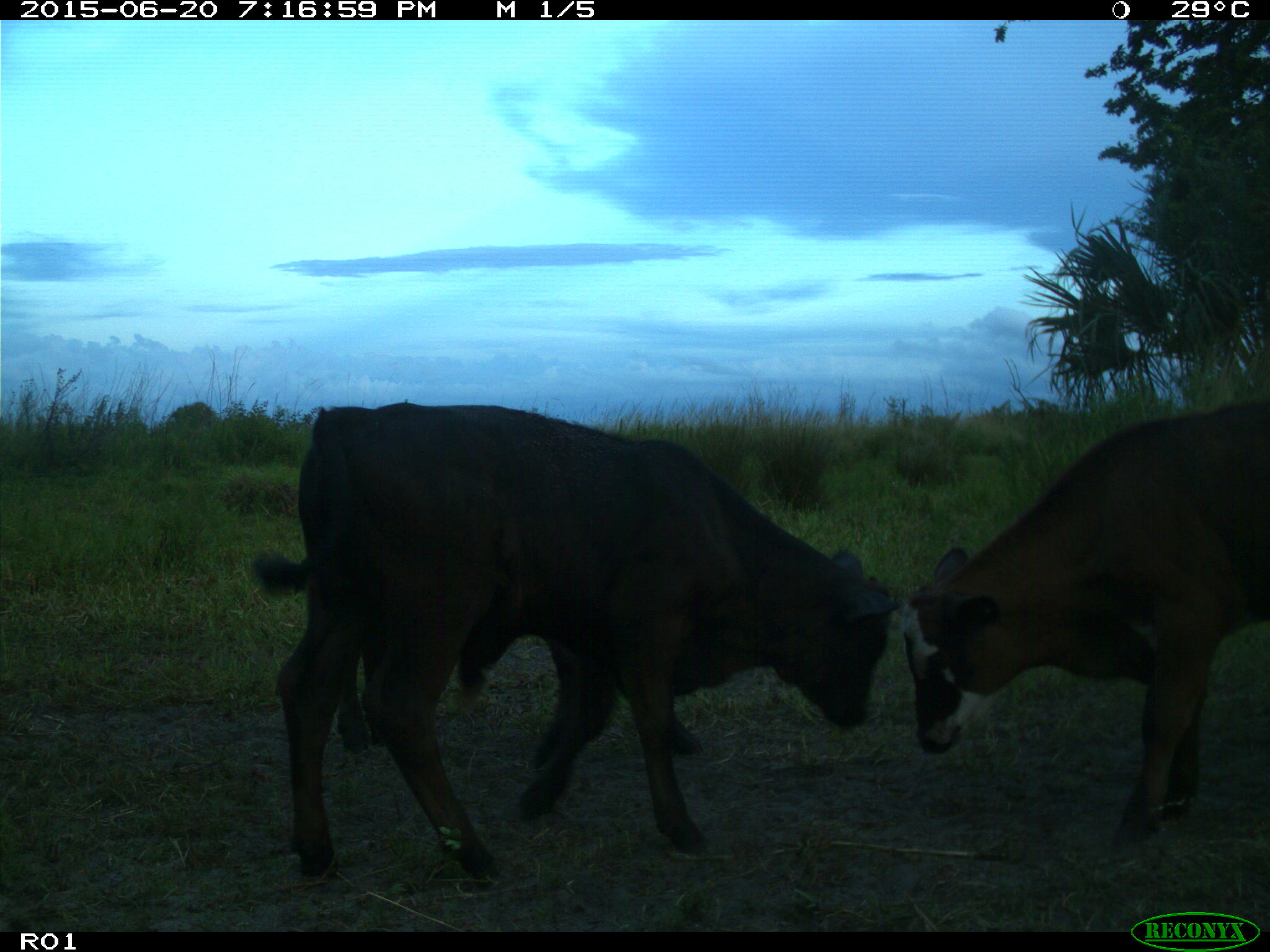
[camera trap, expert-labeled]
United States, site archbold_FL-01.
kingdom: Animalia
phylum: Chordata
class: Mammalia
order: Artiodactyla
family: Bovidae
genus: Bos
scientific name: Bos taurus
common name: domestic cow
Bos taurus (domestic cow).